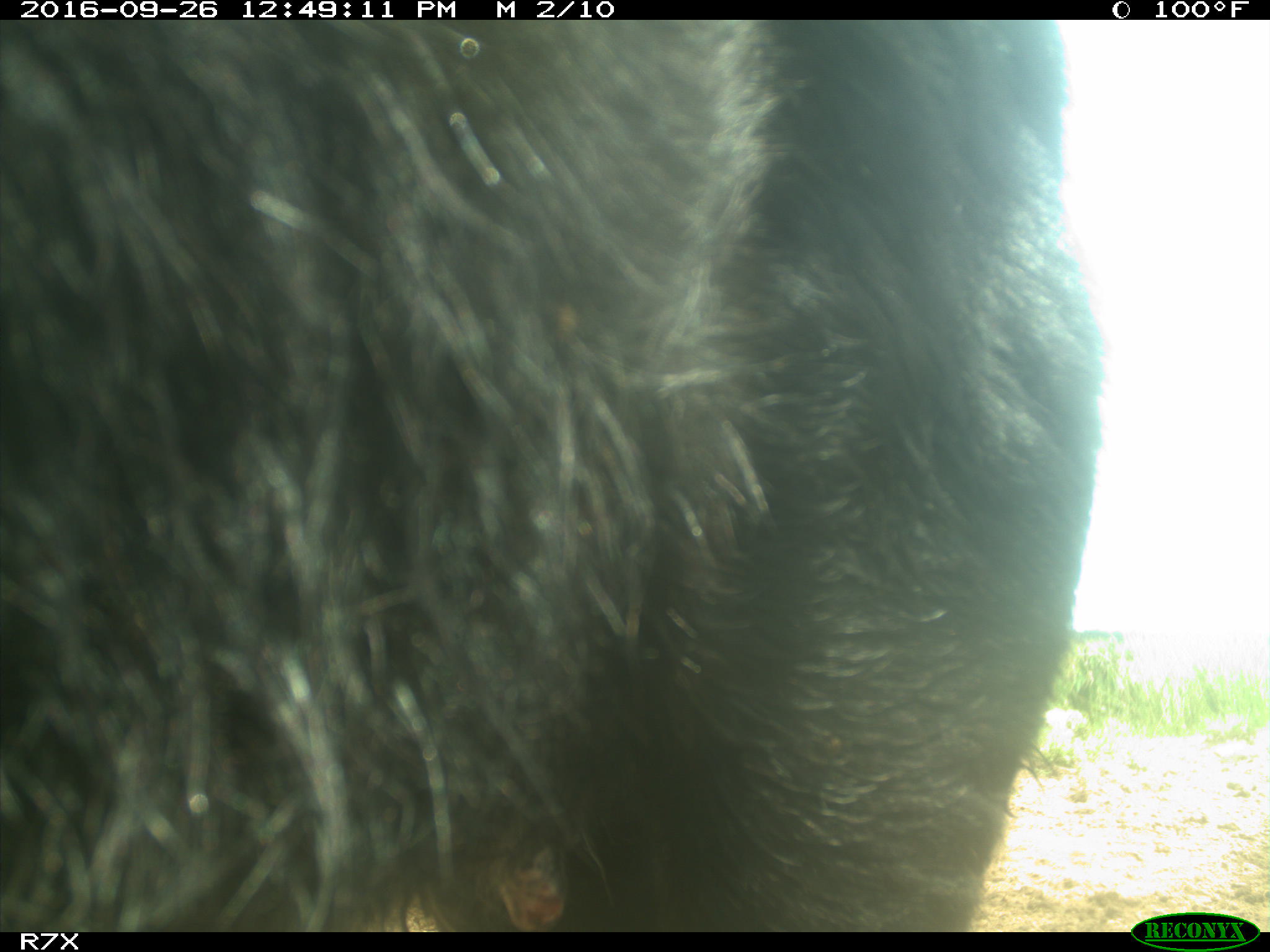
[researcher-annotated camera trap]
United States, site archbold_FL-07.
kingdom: Animalia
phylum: Chordata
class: Mammalia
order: Artiodactyla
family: Bovidae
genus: Bos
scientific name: Bos taurus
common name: domestic cow